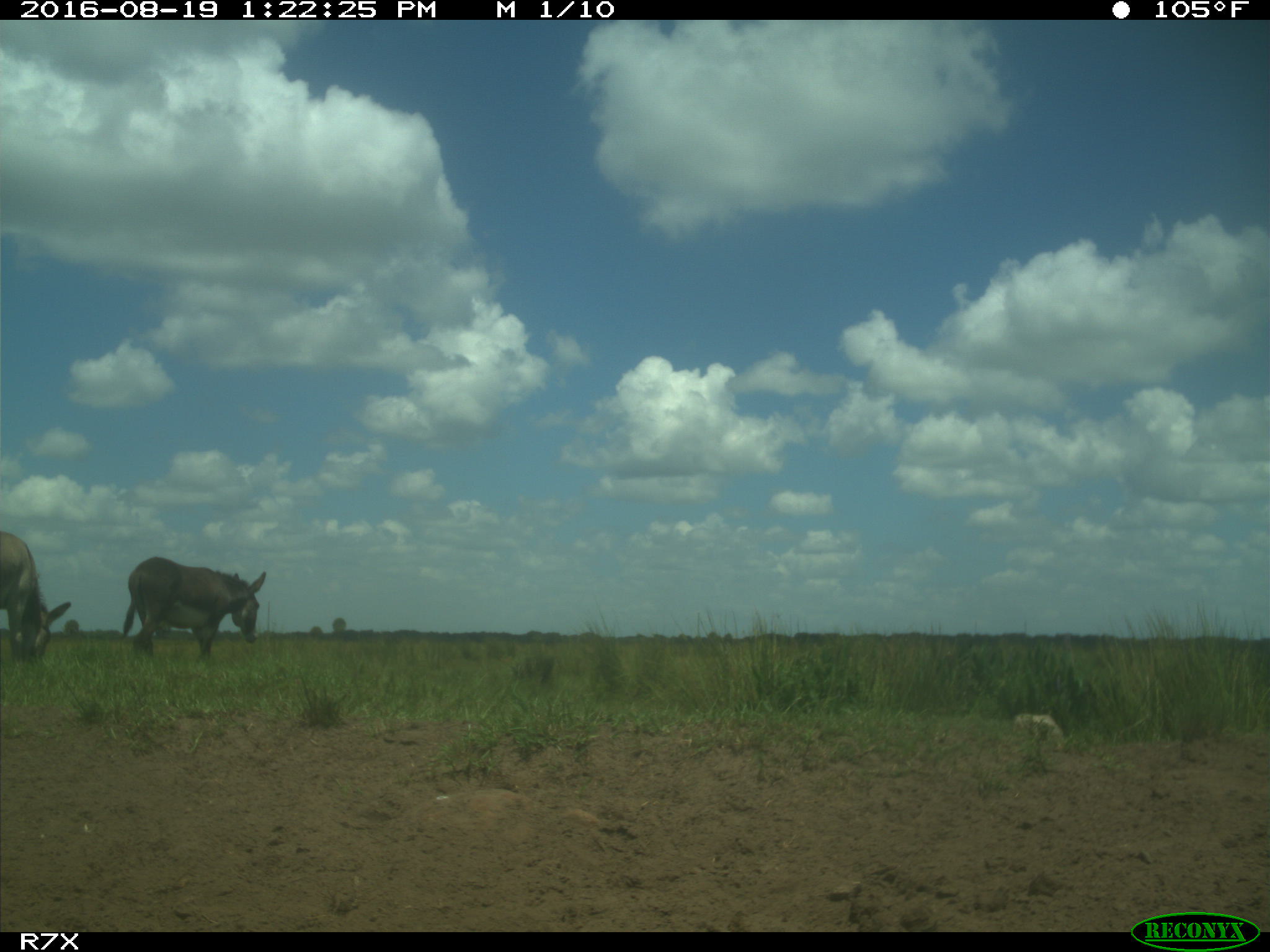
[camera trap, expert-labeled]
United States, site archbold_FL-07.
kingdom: Animalia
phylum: Chordata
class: Mammalia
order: Perissodactyla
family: Equidae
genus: Equus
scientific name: Equus africanus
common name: african wild ass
Equus africanus (african wild ass).